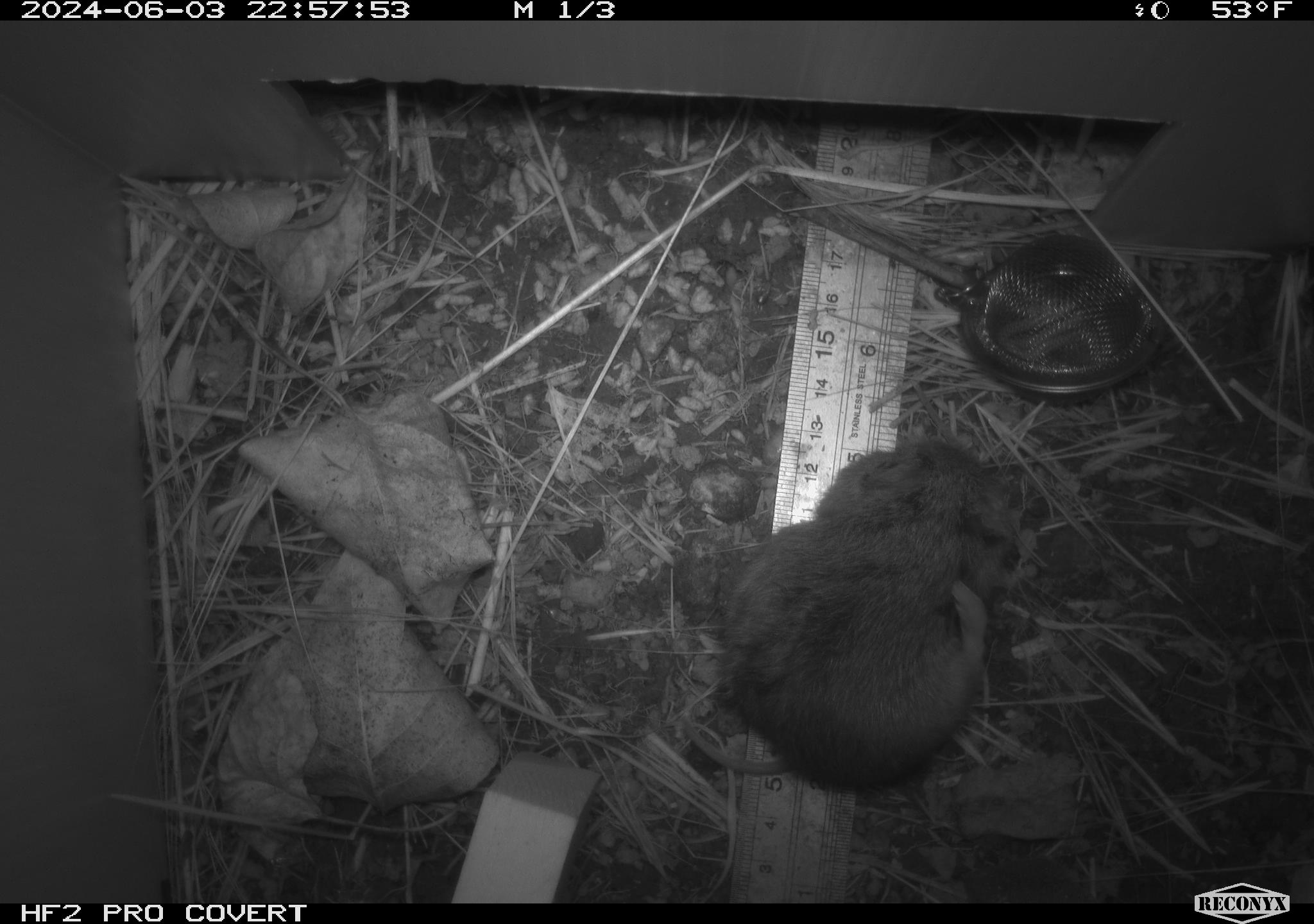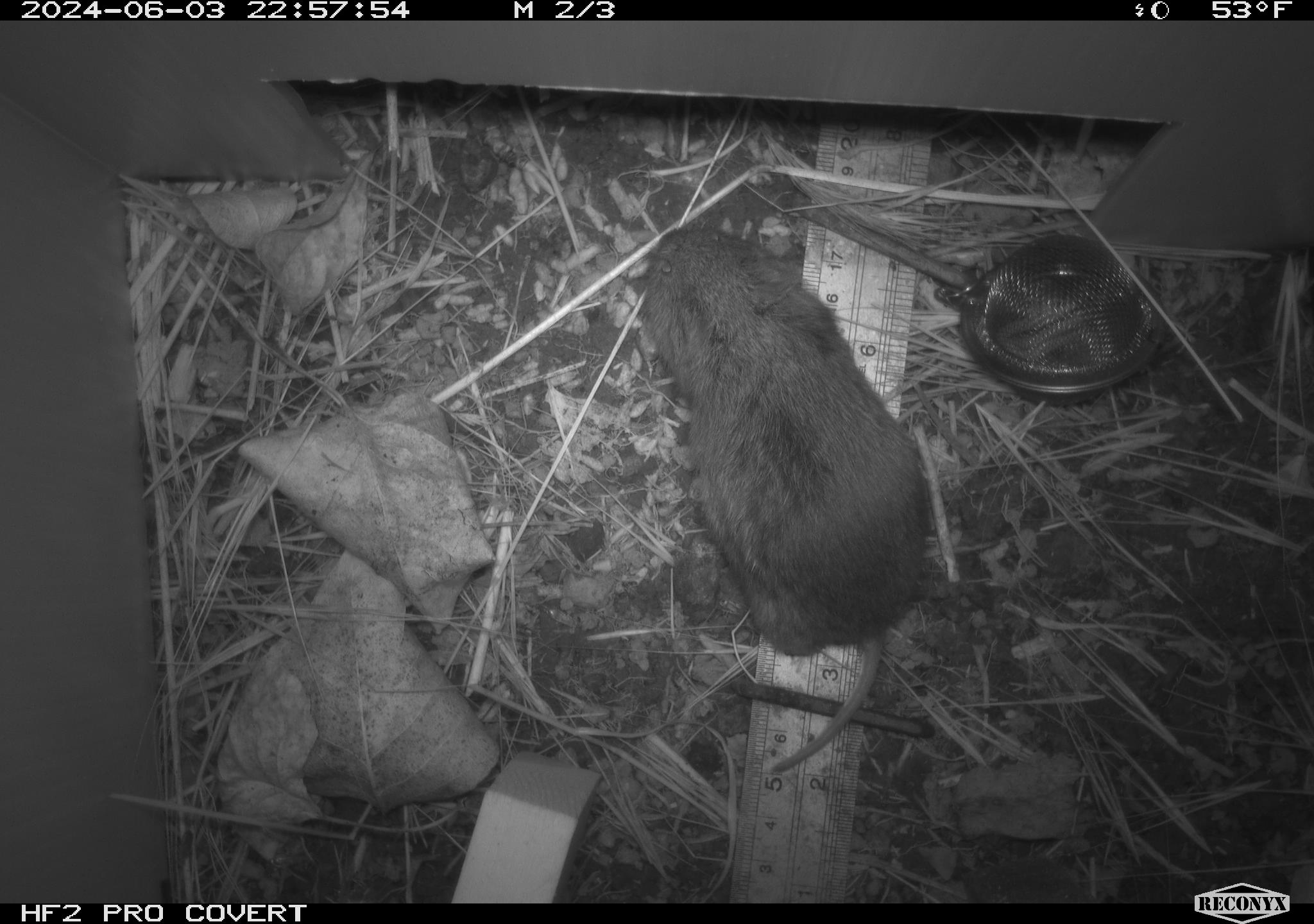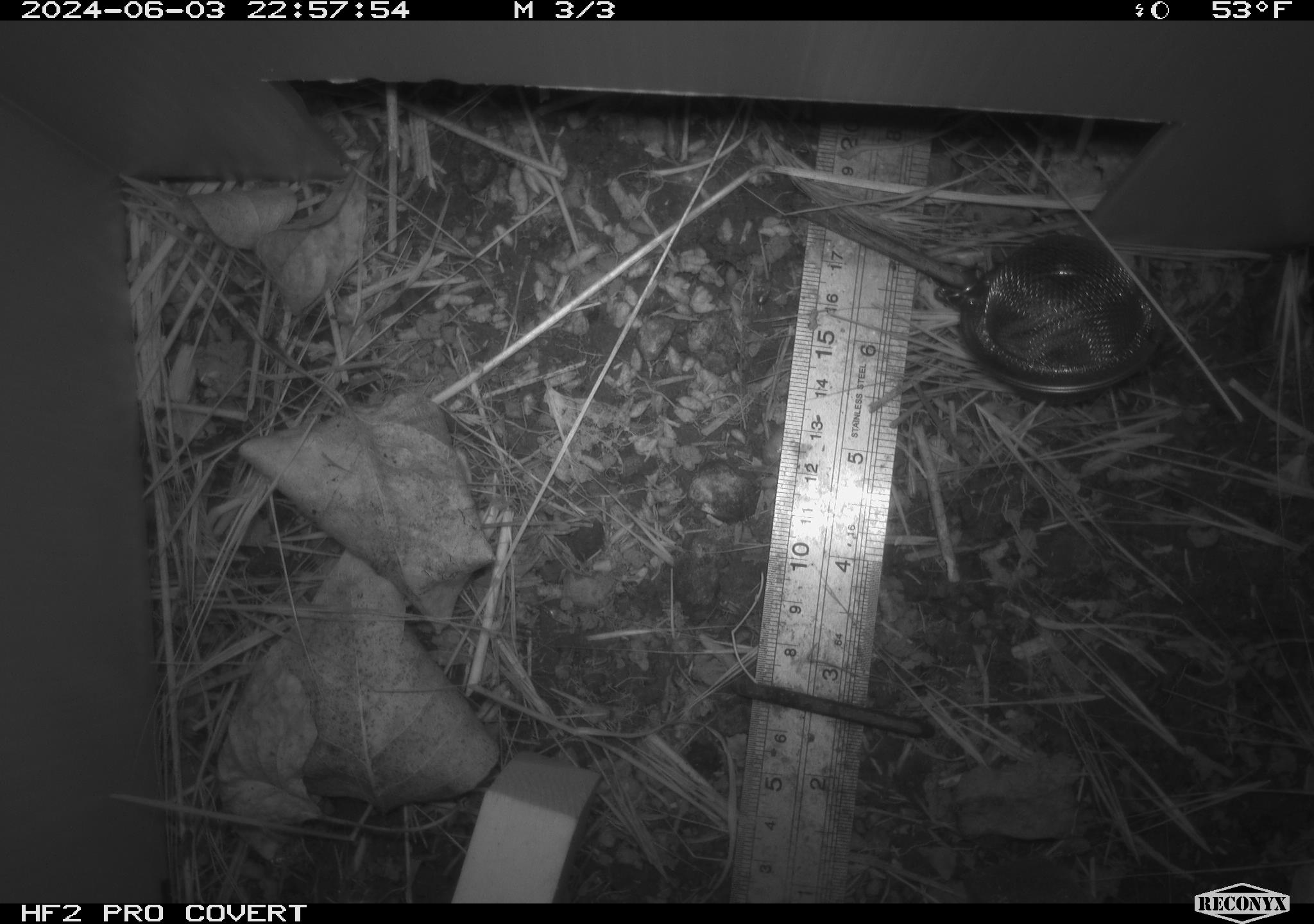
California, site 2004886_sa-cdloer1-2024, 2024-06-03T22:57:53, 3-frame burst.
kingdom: Animalia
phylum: Chordata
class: Mammalia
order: Rodentia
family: Cricetidae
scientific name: Arvicolinae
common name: voles, lemmings, and muskrats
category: arvicolinae subfamily